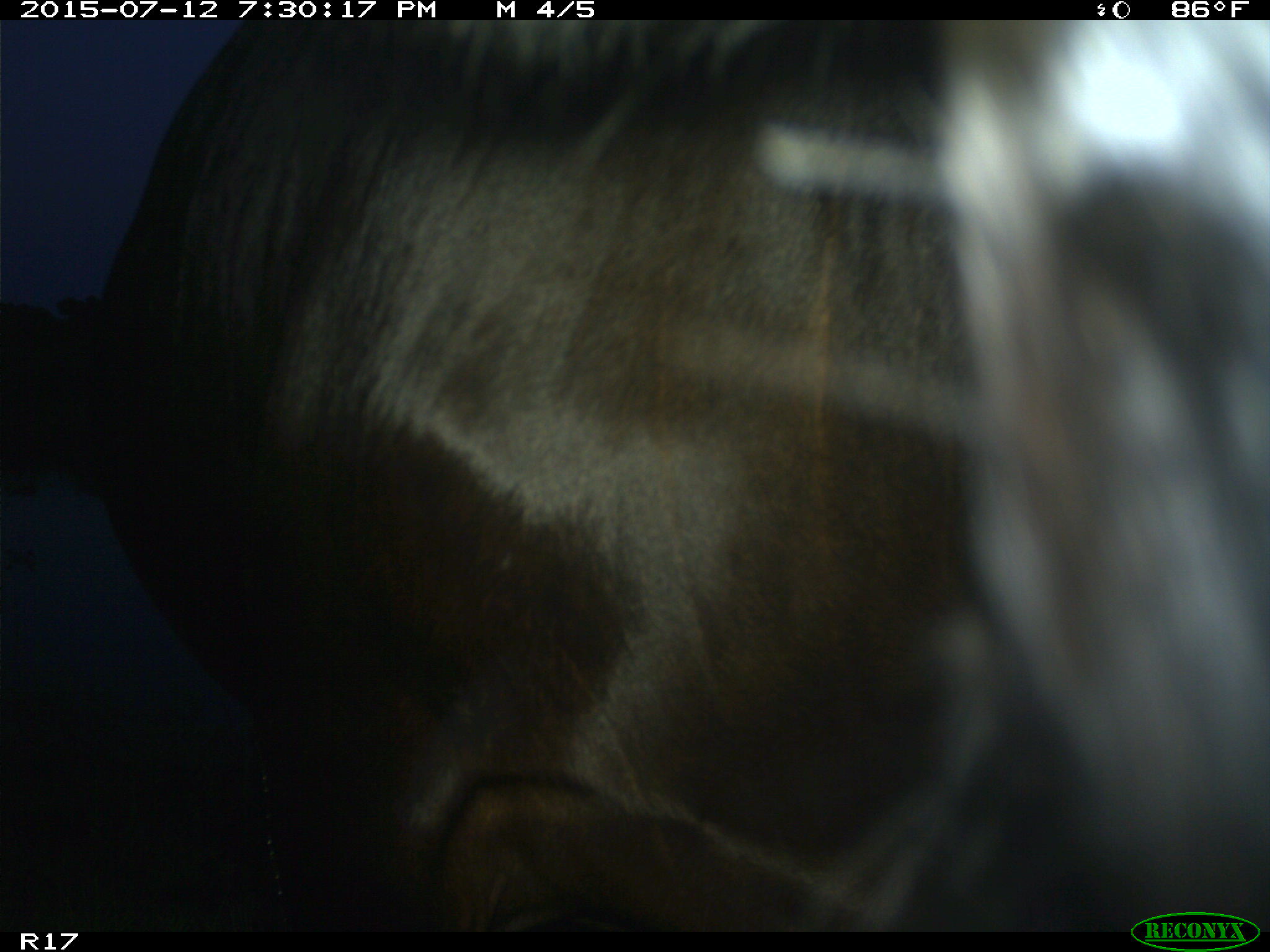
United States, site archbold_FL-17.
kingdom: Animalia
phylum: Chordata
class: Mammalia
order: Artiodactyla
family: Bovidae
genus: Bos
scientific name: Bos taurus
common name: domestic cow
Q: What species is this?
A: Bos taurus (domestic cow).